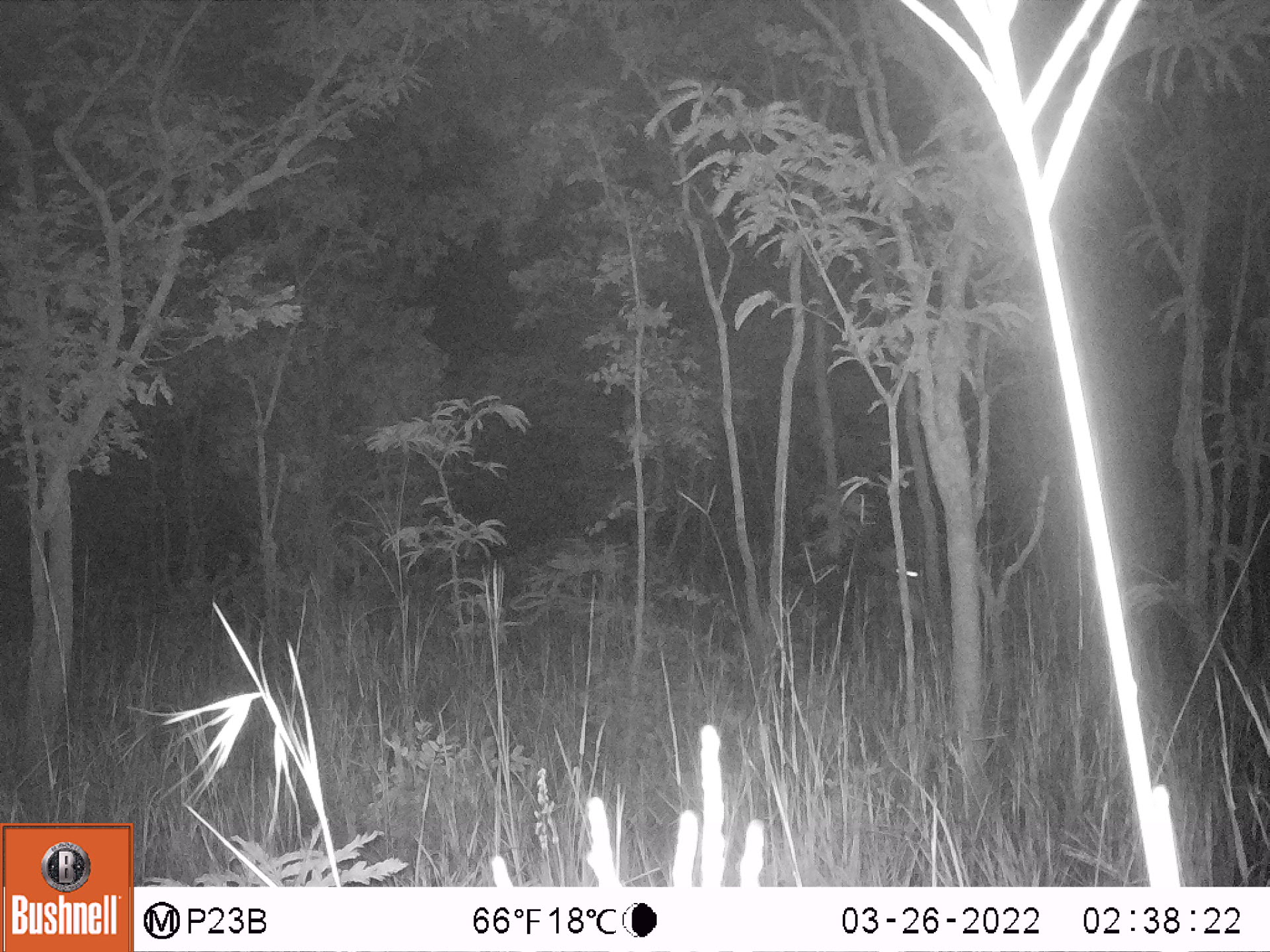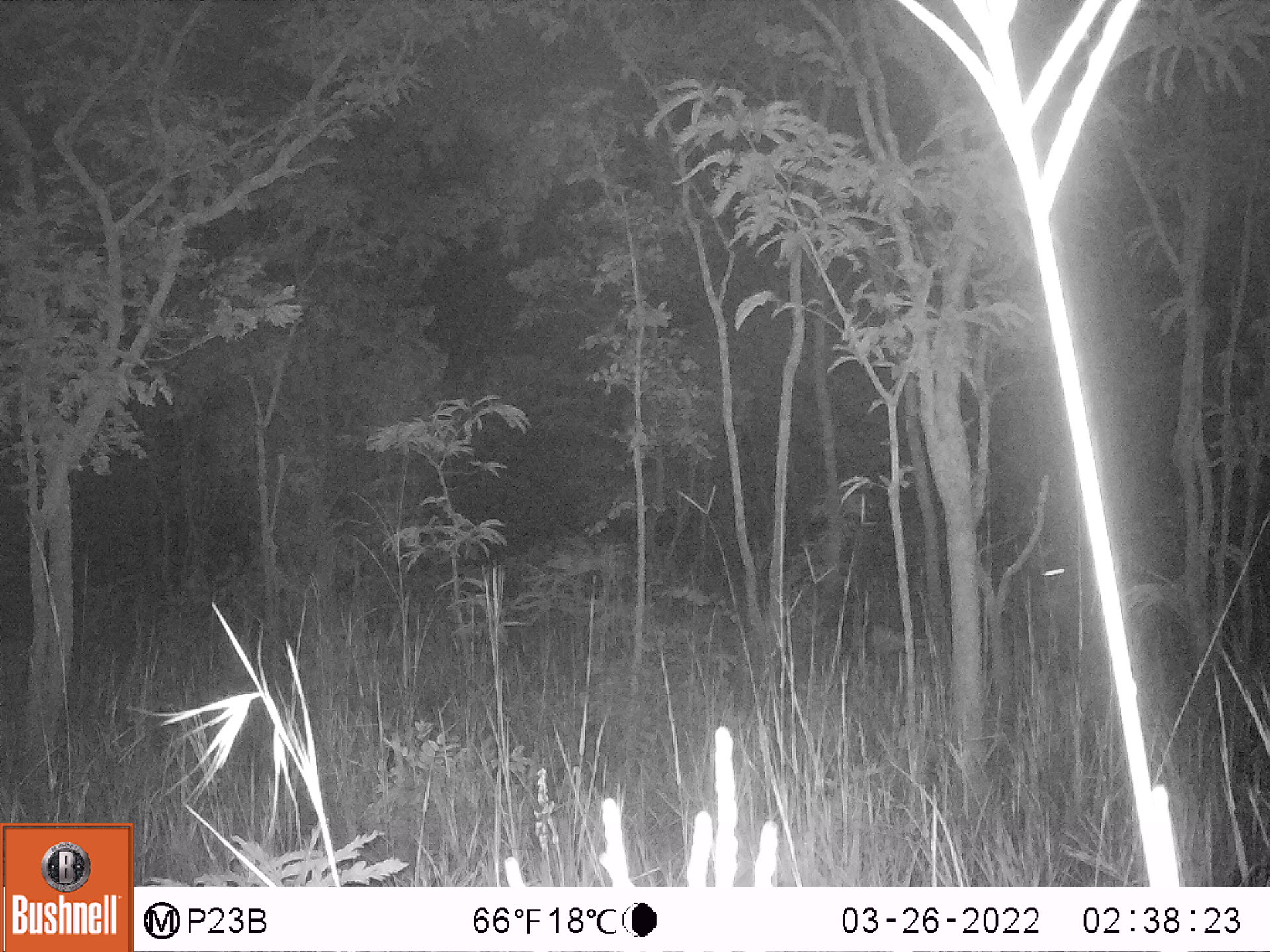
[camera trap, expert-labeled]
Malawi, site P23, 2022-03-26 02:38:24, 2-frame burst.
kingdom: Animalia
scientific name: Animalia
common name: other animal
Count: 1.